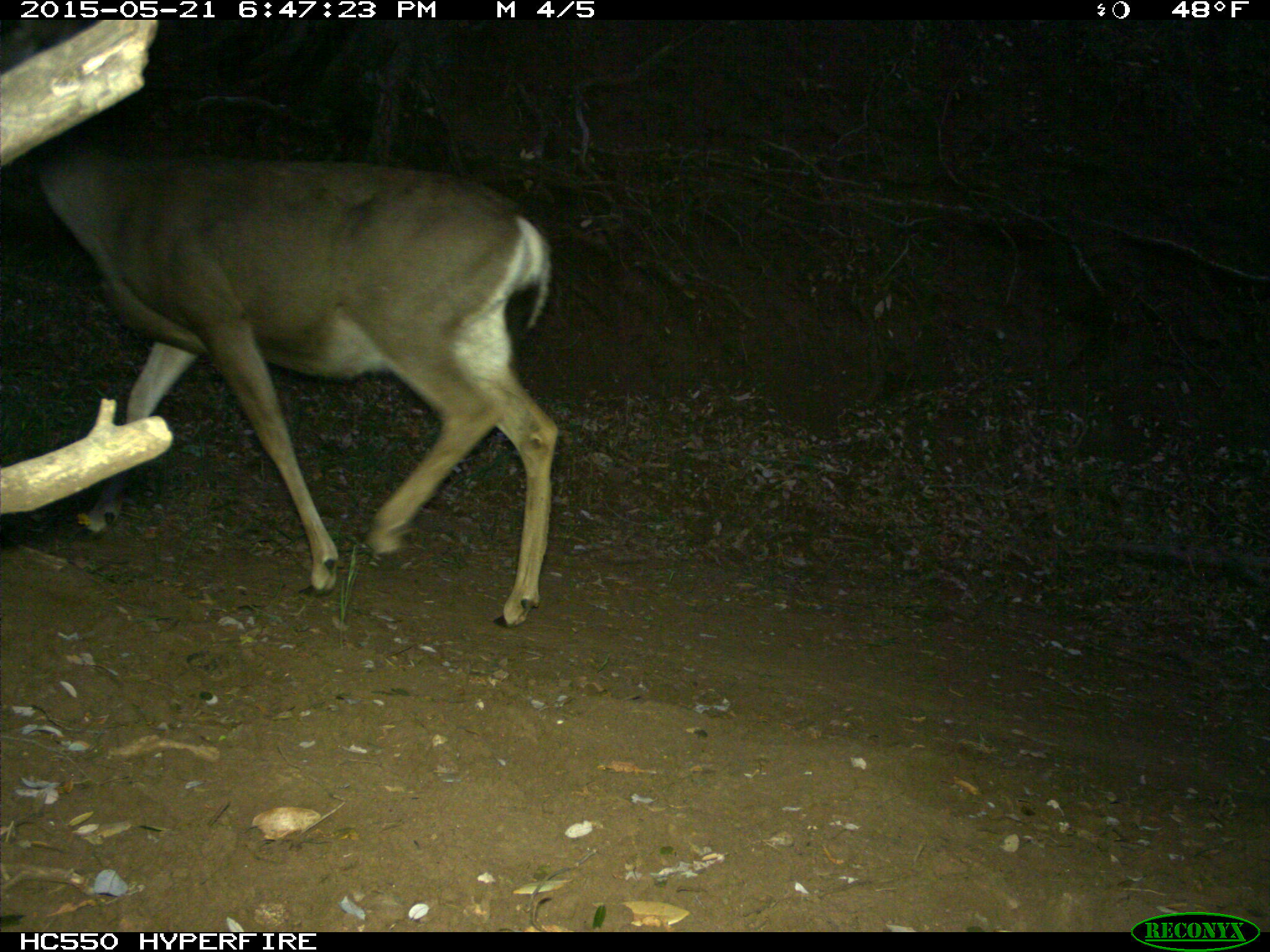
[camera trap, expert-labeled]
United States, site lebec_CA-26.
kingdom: Animalia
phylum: Chordata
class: Mammalia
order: Artiodactyla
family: Cervidae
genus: Odocoileus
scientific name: Odocoileus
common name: deer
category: unidentified deer